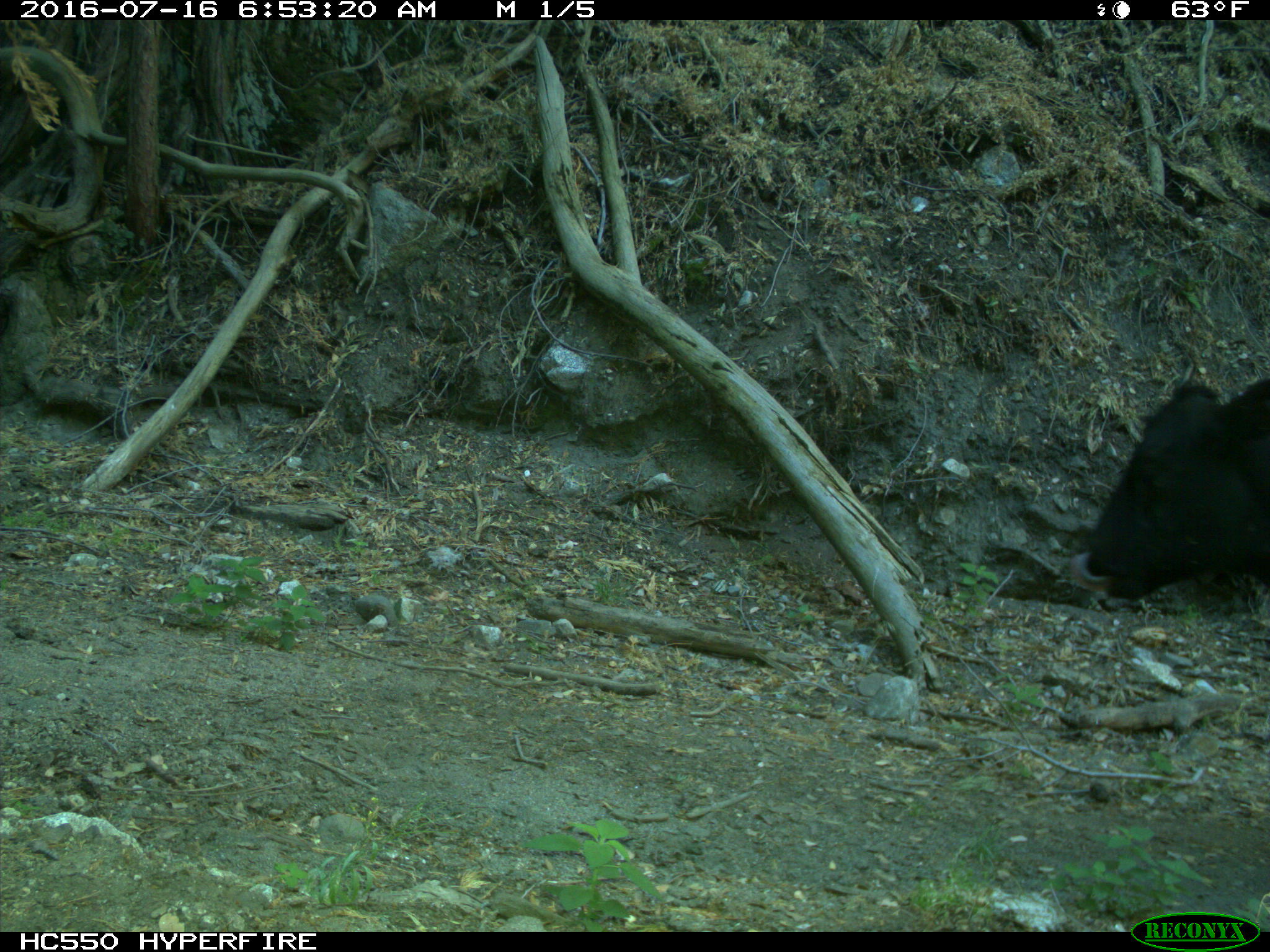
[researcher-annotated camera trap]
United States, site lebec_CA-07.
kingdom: Animalia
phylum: Chordata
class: Mammalia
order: Artiodactyla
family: Bovidae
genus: Bos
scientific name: Bos taurus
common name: domestic cow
Bos taurus (domestic cow).